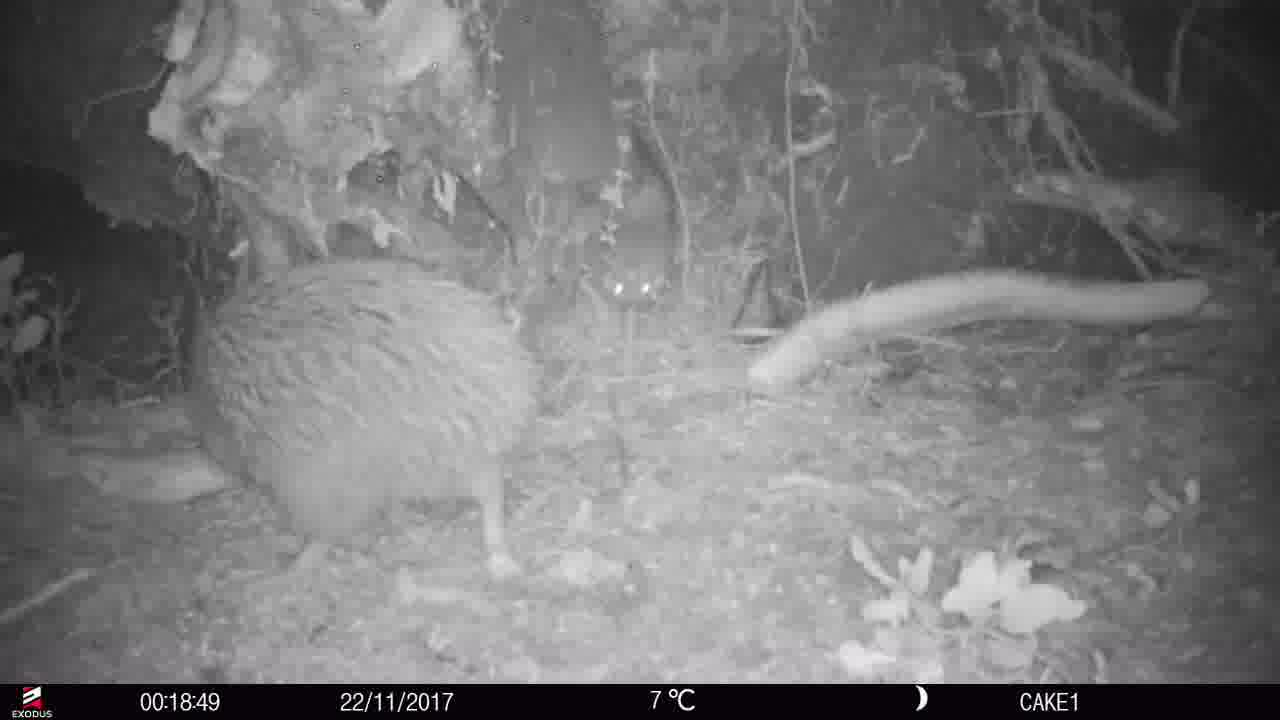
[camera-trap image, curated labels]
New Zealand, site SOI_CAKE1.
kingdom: Animalia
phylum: Chordata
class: Aves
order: Apterygiformes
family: Apterygidae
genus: Apteryx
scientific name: Apteryx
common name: kiwi